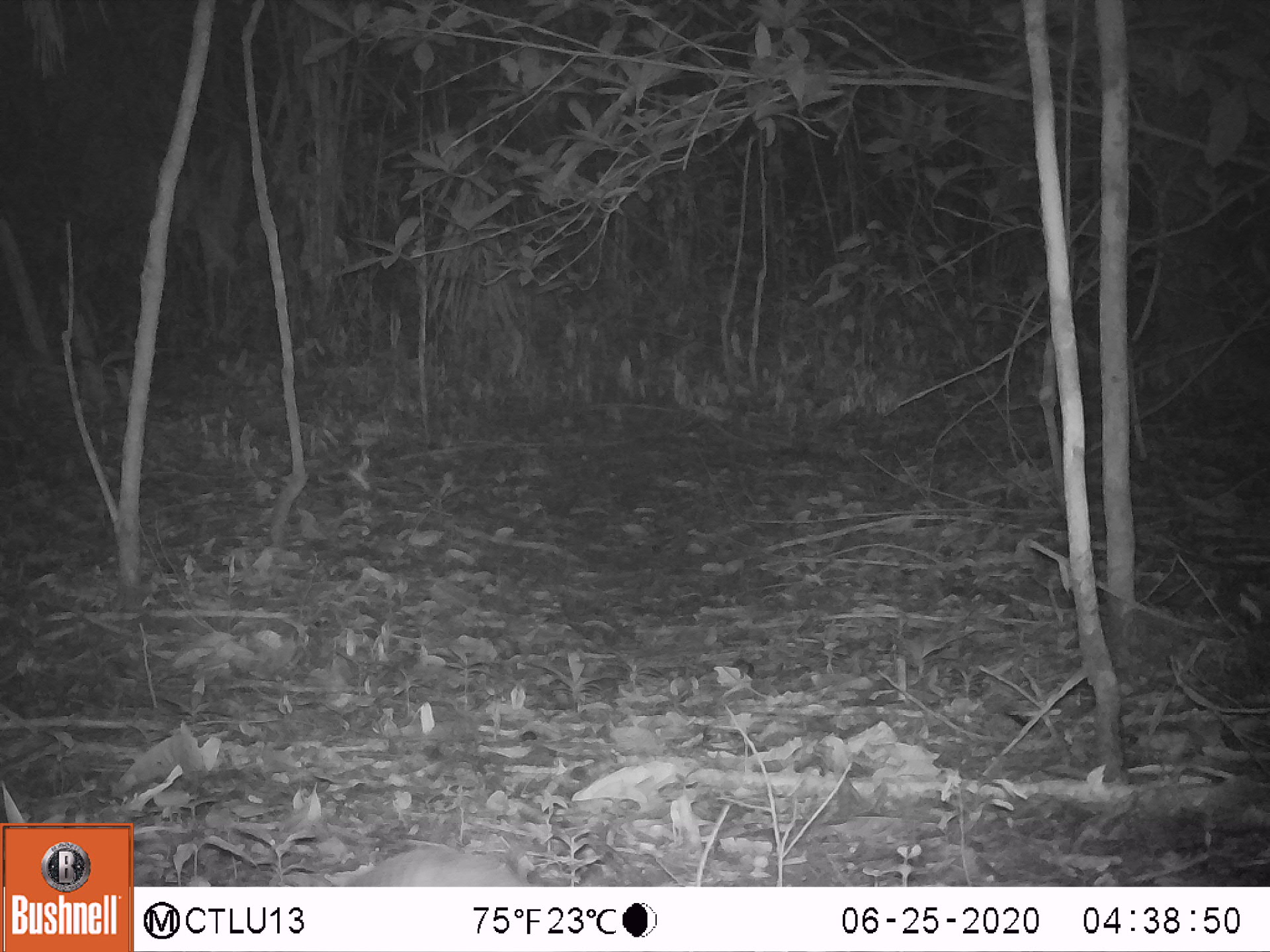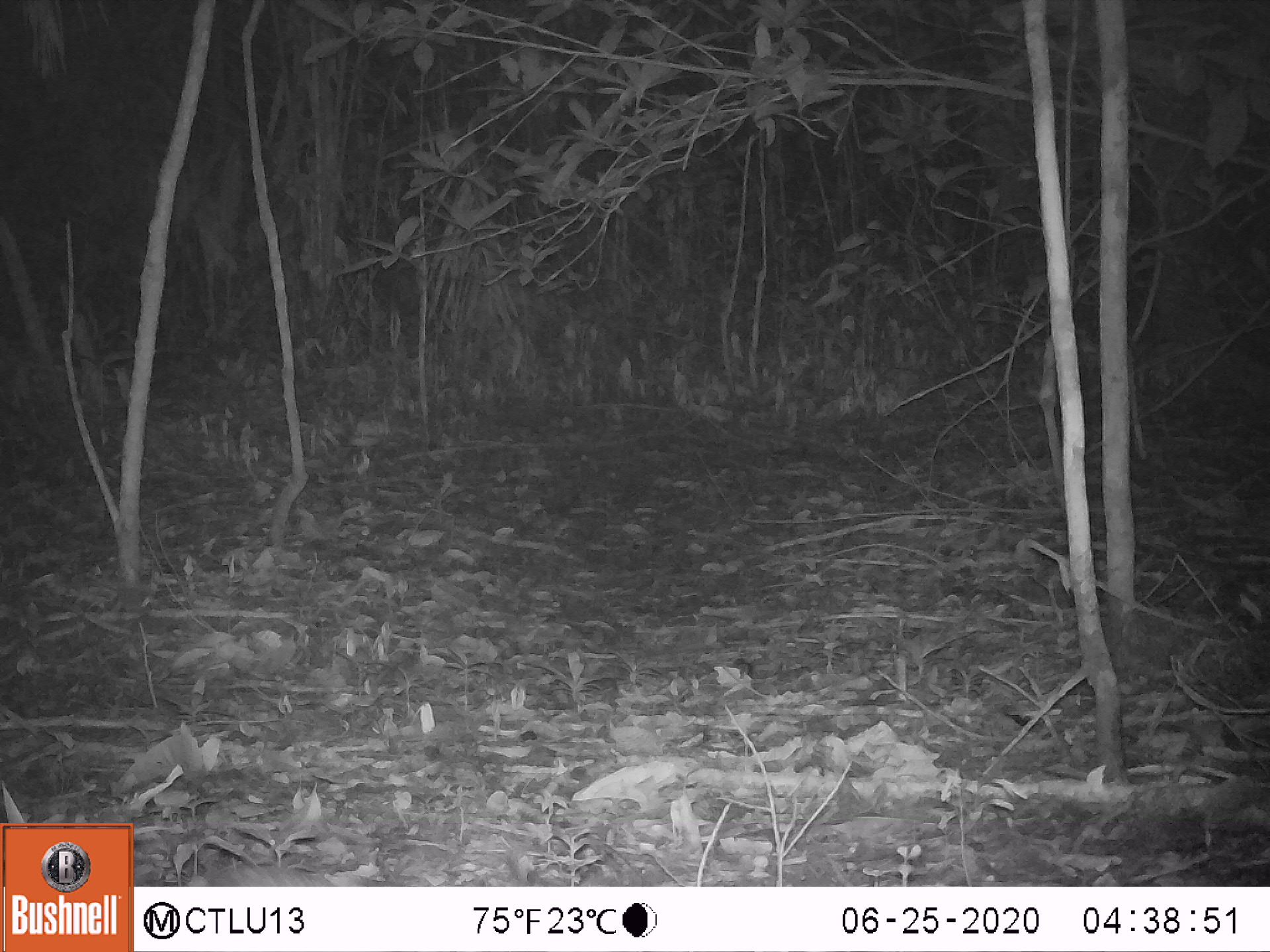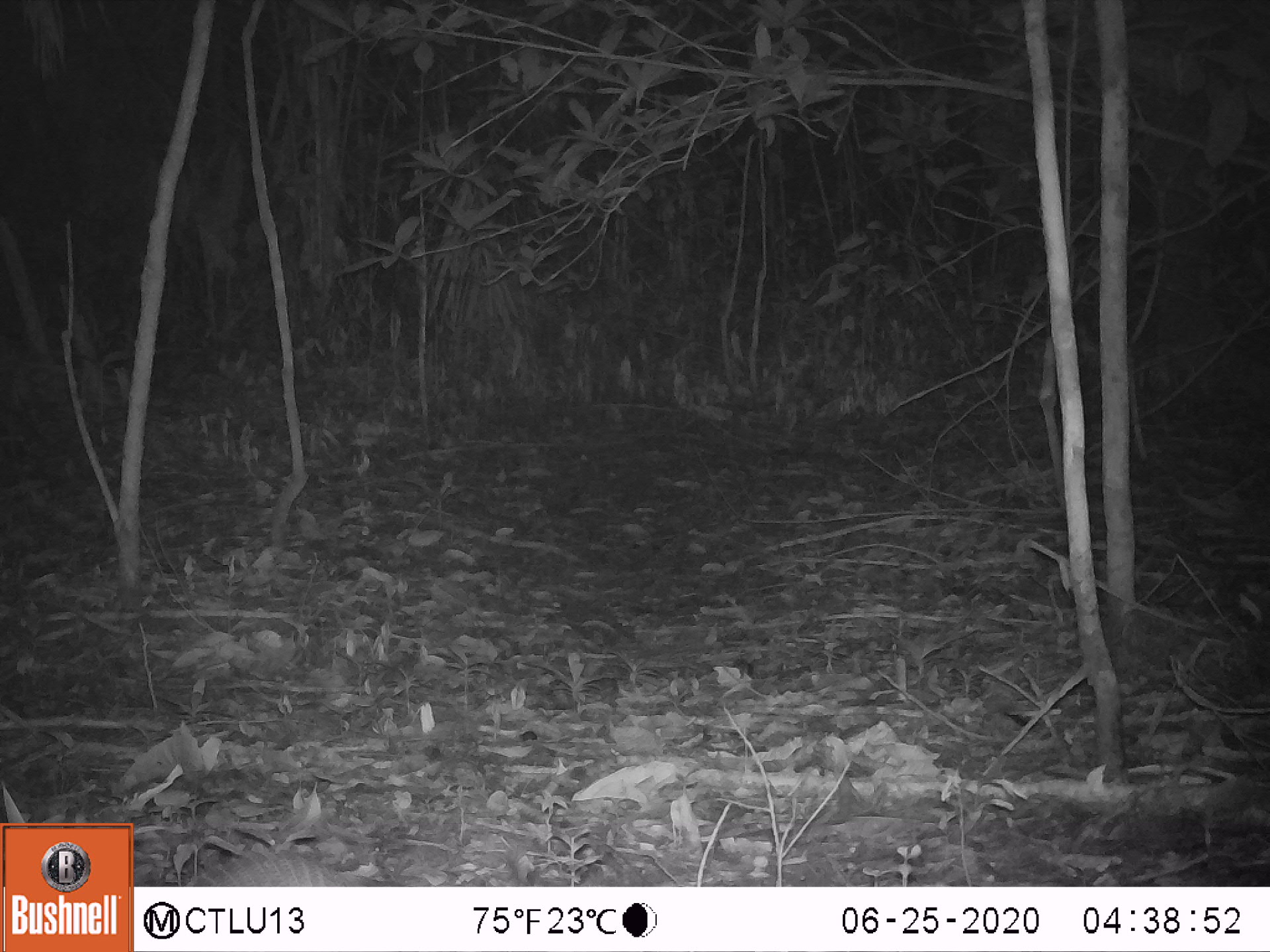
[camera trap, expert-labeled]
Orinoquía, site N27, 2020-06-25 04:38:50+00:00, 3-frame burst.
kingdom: Animalia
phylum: Chordata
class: Mammalia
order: Cingulata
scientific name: Cingulata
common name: armadillo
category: unknown armadillo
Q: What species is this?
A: Unknown armadillo (armadillo) (Cingulata).